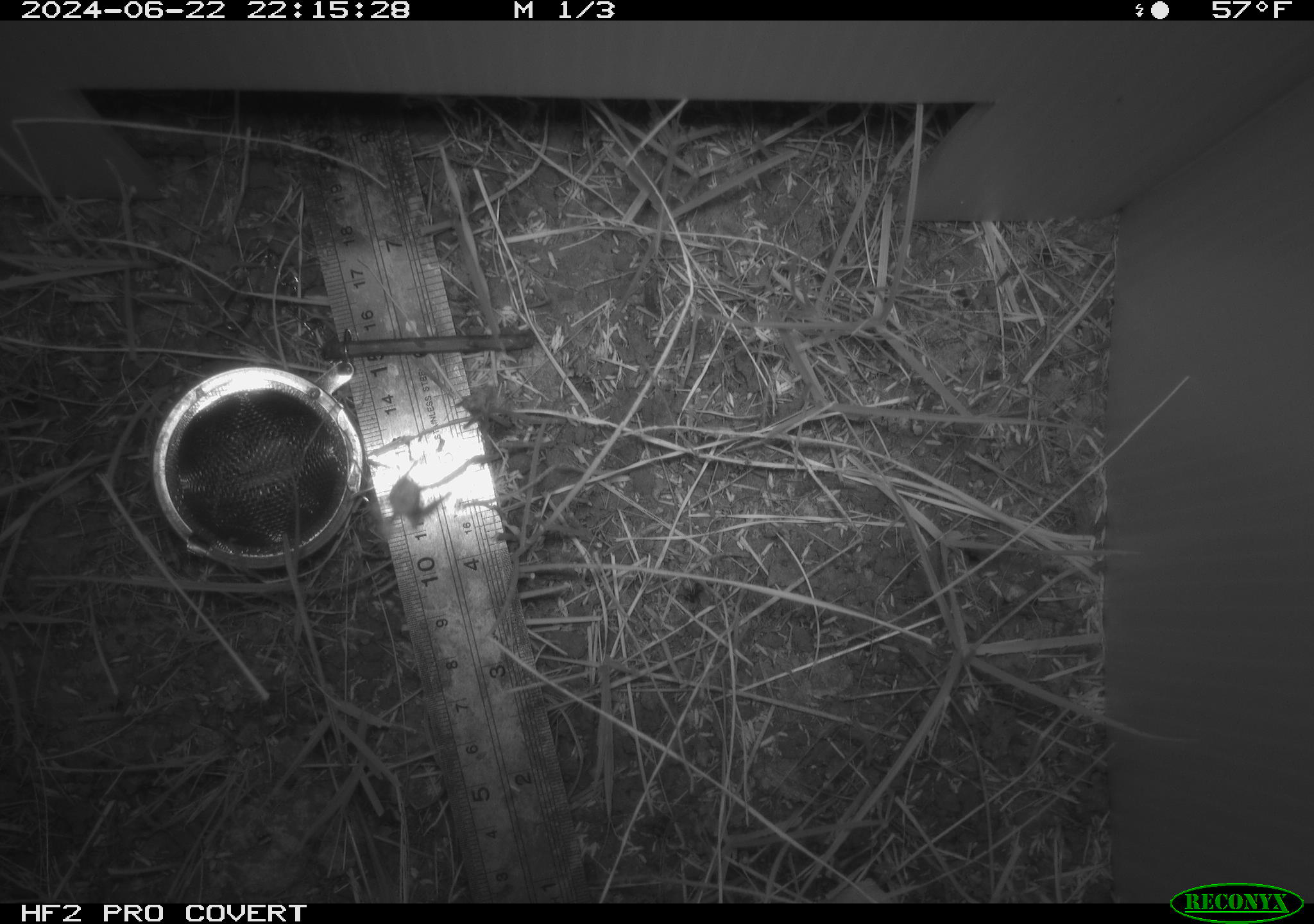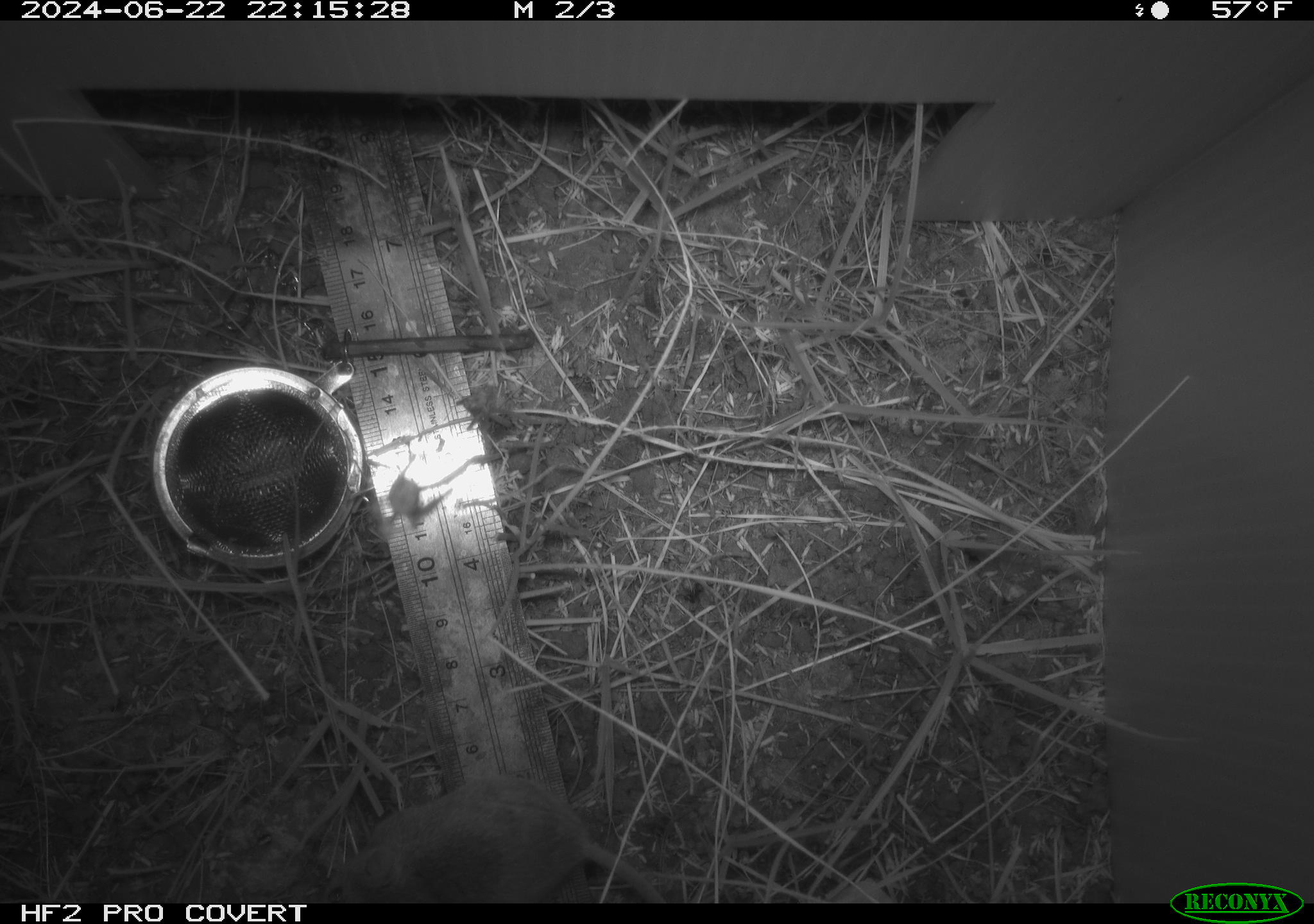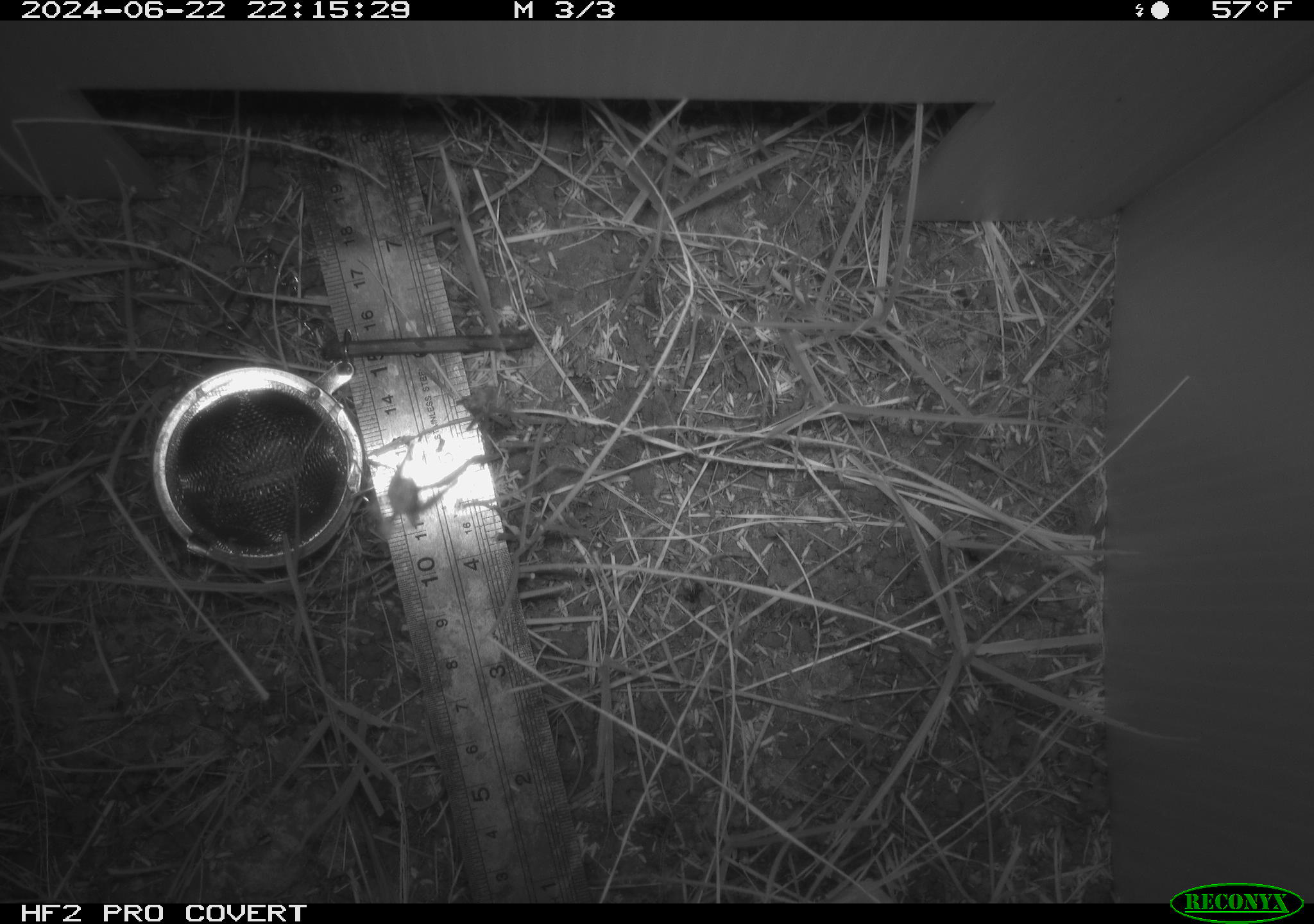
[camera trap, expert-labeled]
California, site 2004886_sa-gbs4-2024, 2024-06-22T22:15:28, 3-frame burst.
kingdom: Animalia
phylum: Chordata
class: Mammalia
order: Rodentia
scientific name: Rodentia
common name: mouse species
Mouse species (Rodentia).